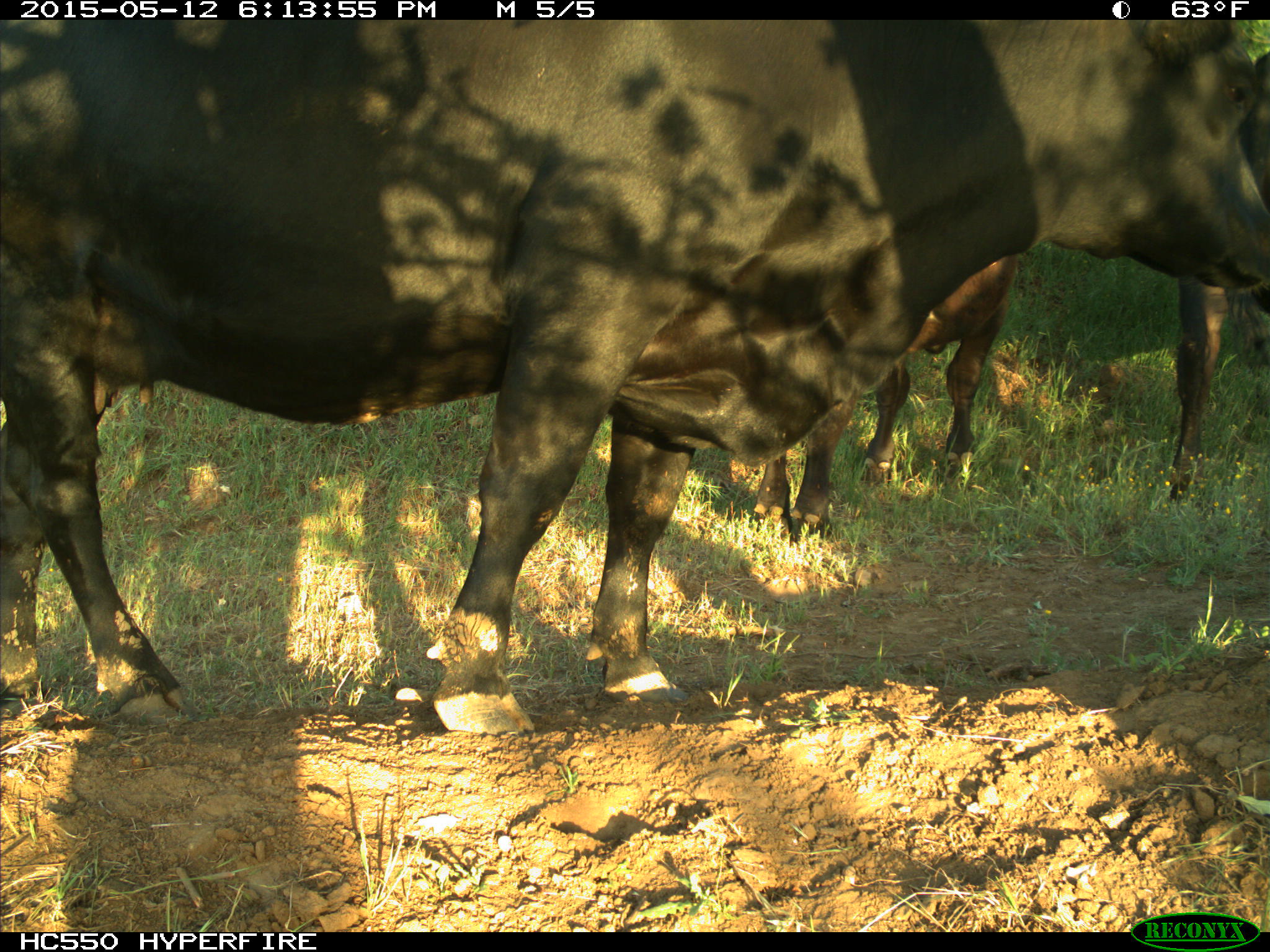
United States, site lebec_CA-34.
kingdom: Animalia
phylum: Chordata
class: Mammalia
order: Artiodactyla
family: Bovidae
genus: Bos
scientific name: Bos taurus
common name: domestic cow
Bos taurus (domestic cow).